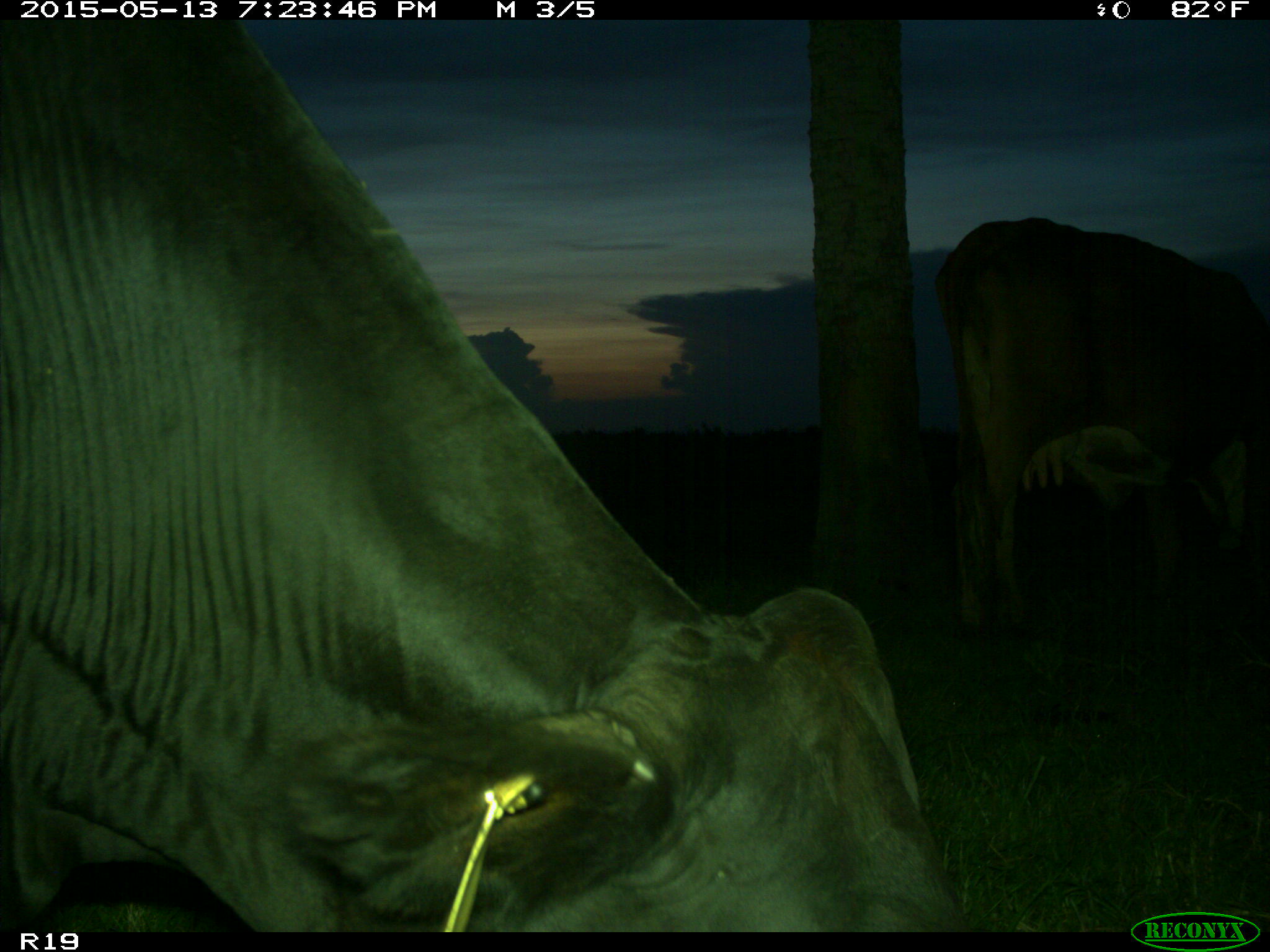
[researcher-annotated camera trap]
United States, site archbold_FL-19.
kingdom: Animalia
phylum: Chordata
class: Mammalia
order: Artiodactyla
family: Bovidae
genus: Bos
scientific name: Bos taurus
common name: domestic cow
Bos taurus (domestic cow).